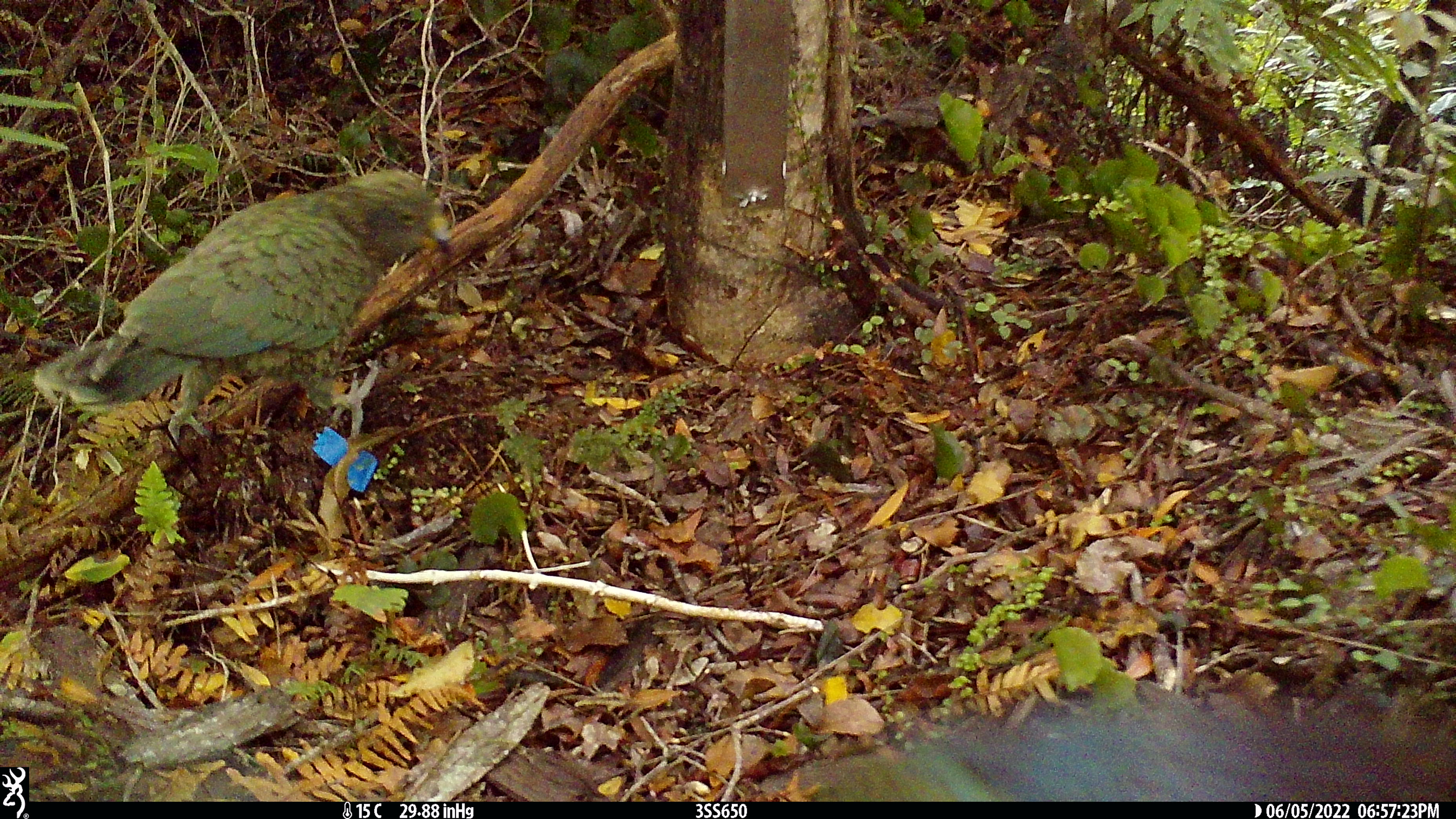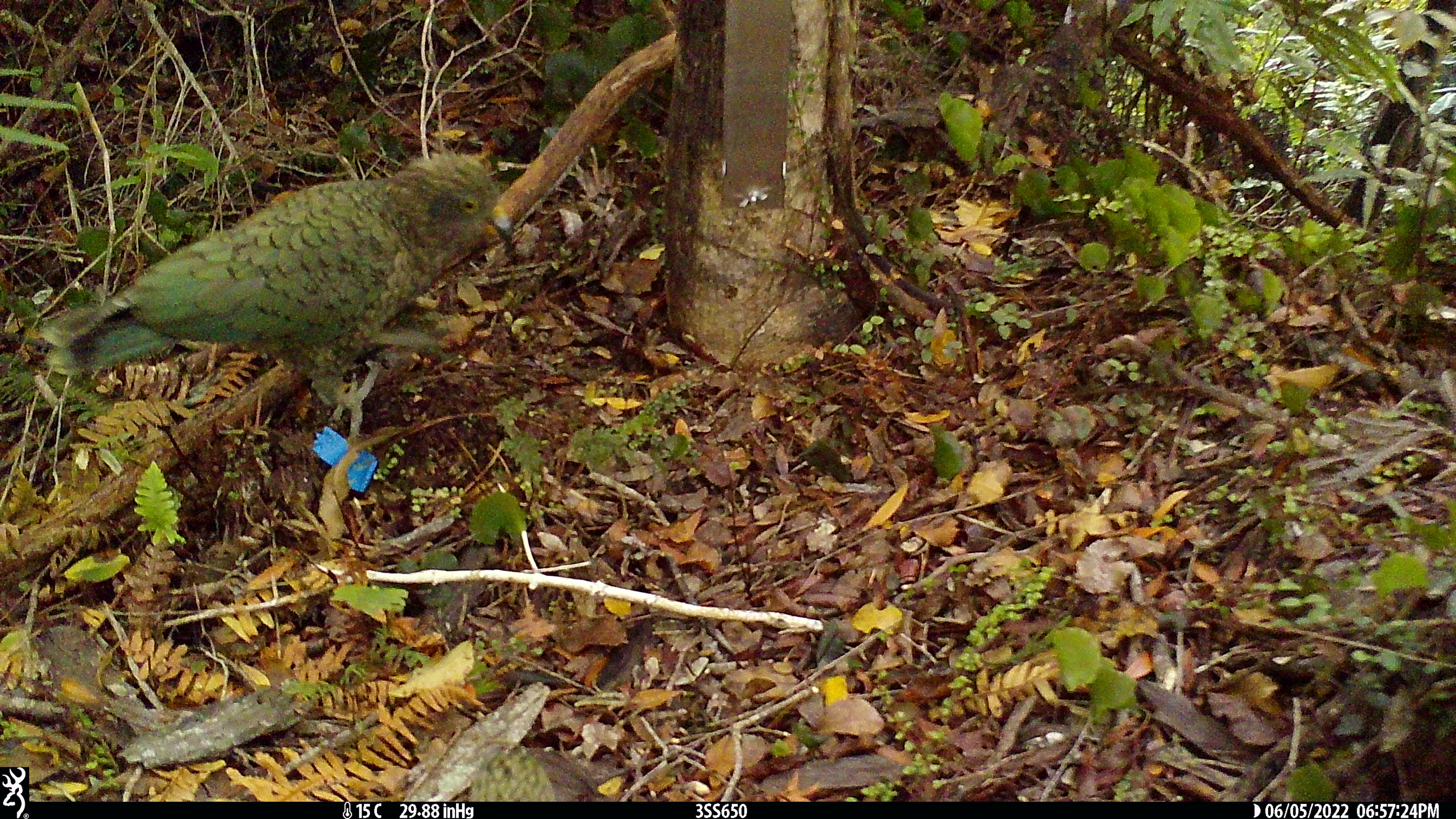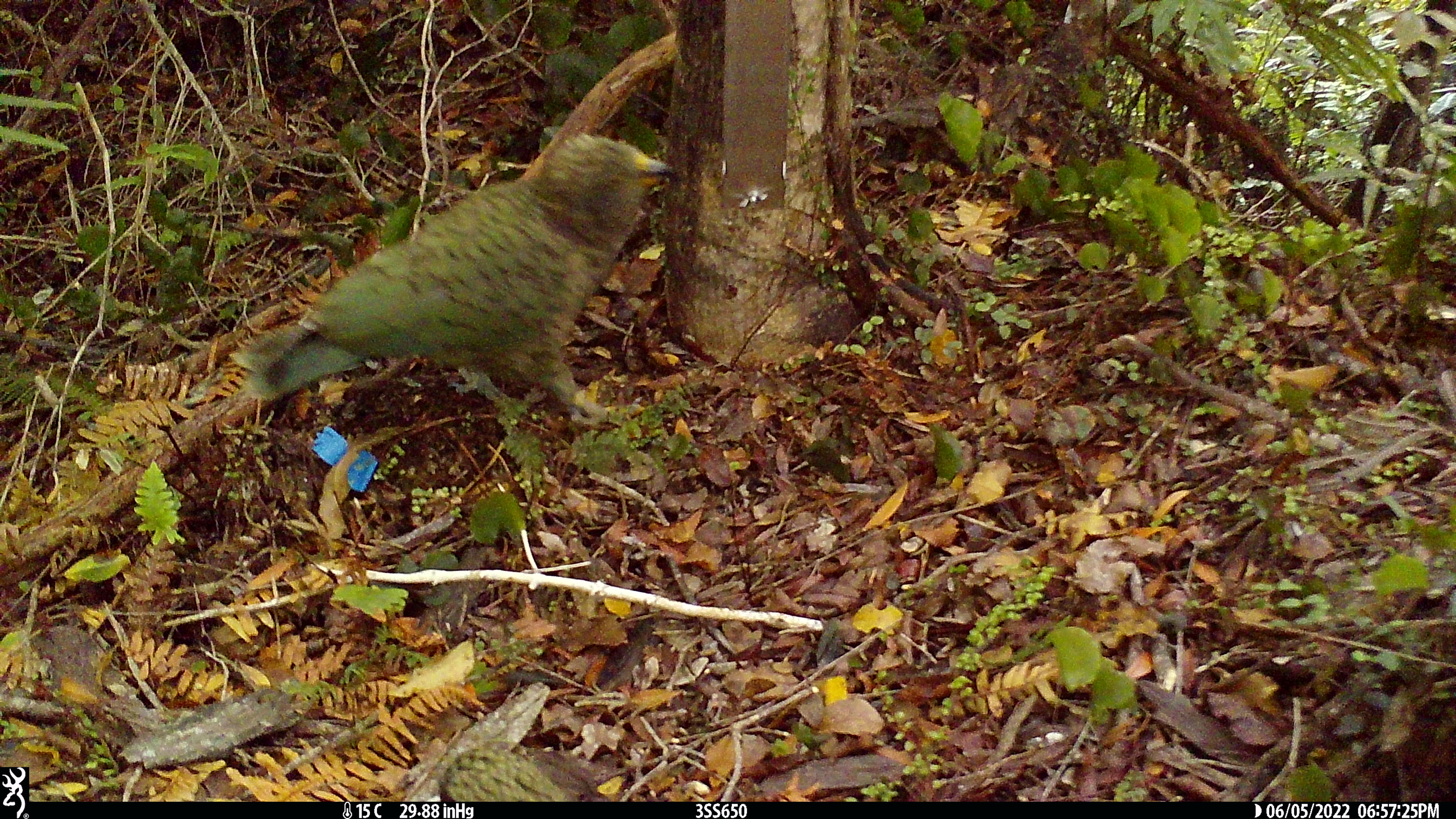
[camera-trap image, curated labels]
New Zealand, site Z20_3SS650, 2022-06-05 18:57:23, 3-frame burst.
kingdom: Animalia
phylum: Chordata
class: Aves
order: Psittaciformes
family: Strigopidae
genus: Nestor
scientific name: Nestor notabilis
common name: kea